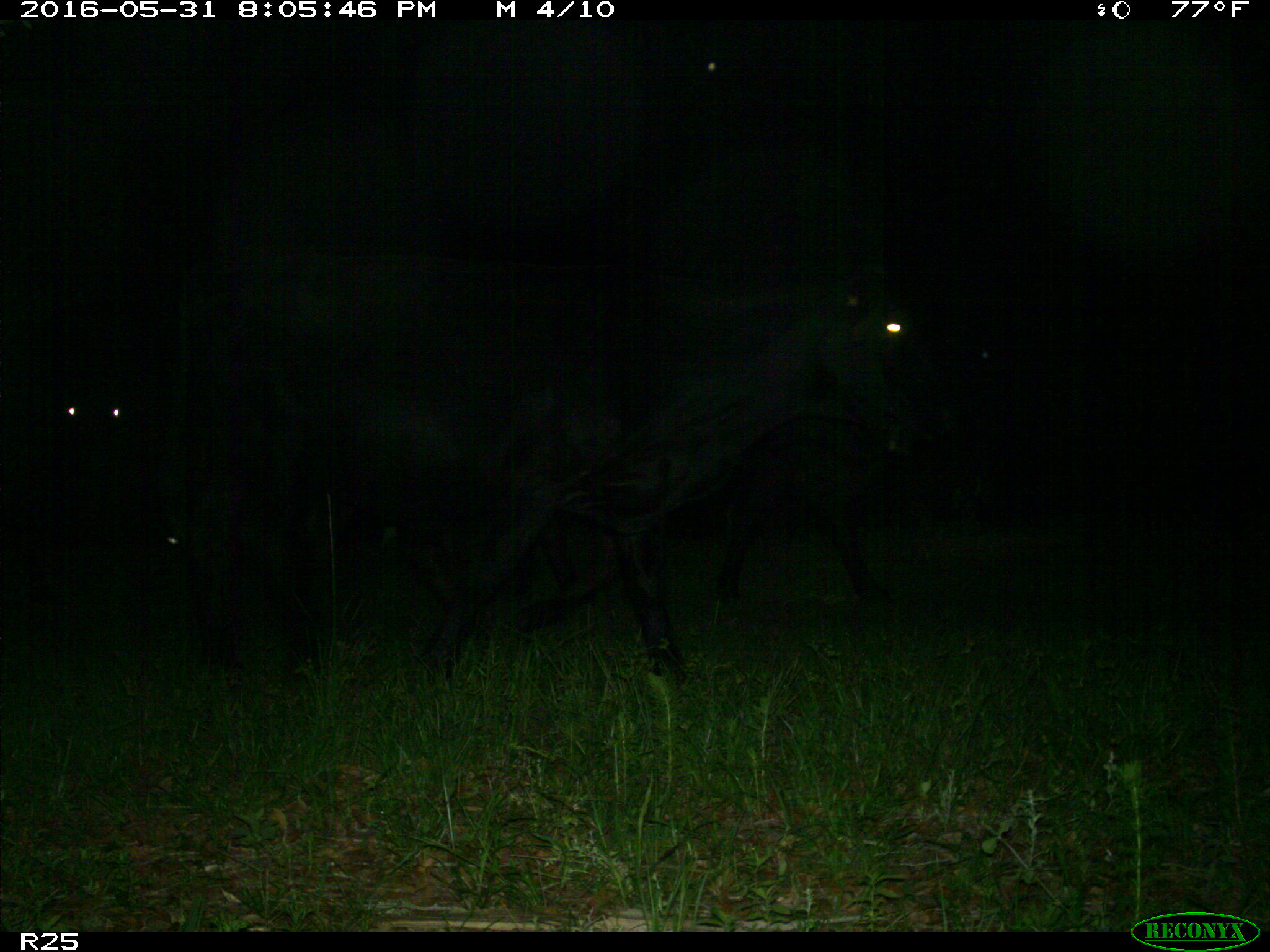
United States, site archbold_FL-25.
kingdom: Animalia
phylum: Chordata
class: Mammalia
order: Artiodactyla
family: Bovidae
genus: Bos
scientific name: Bos taurus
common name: domestic cow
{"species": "Bos taurus (domestic cow)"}